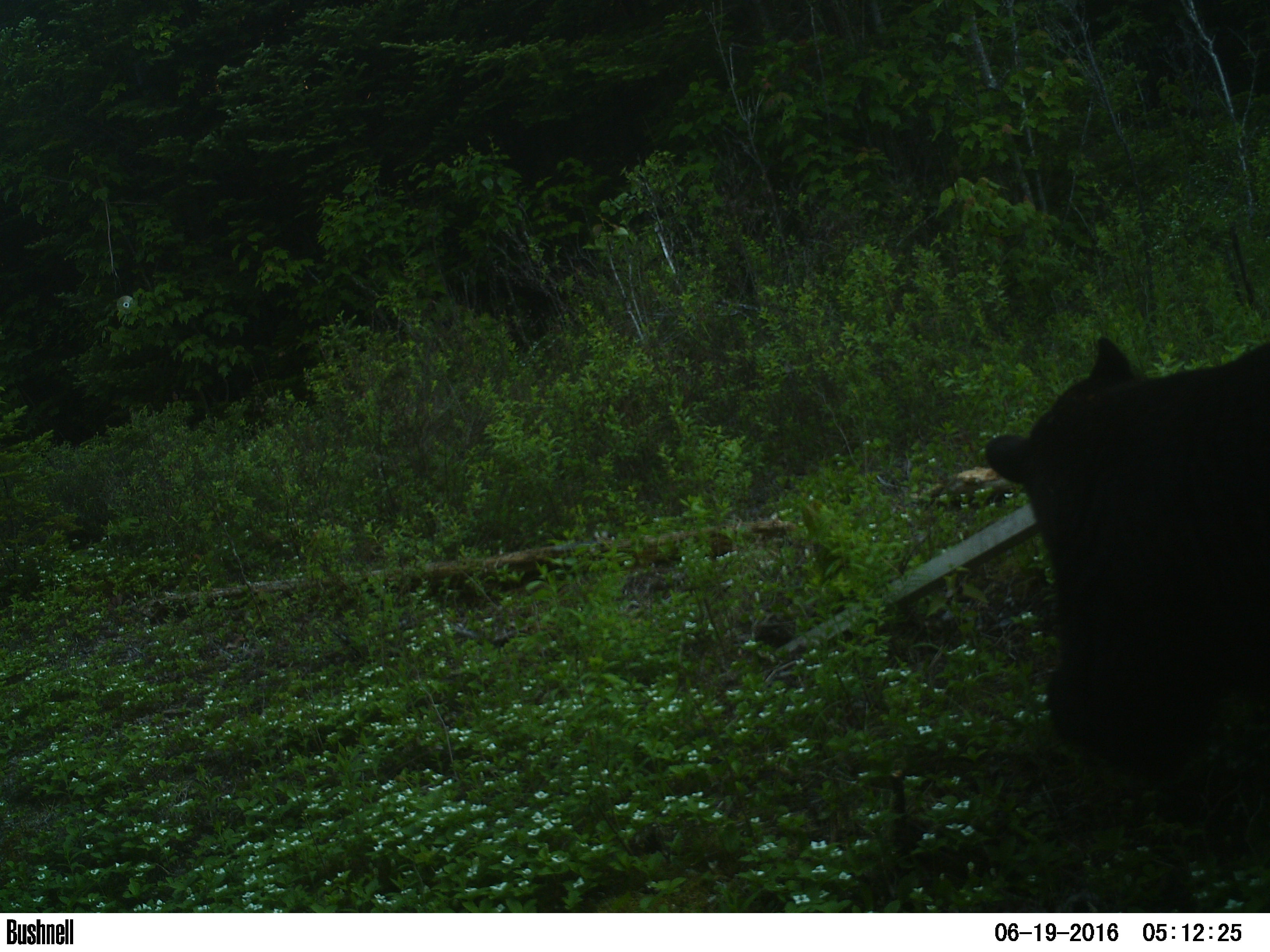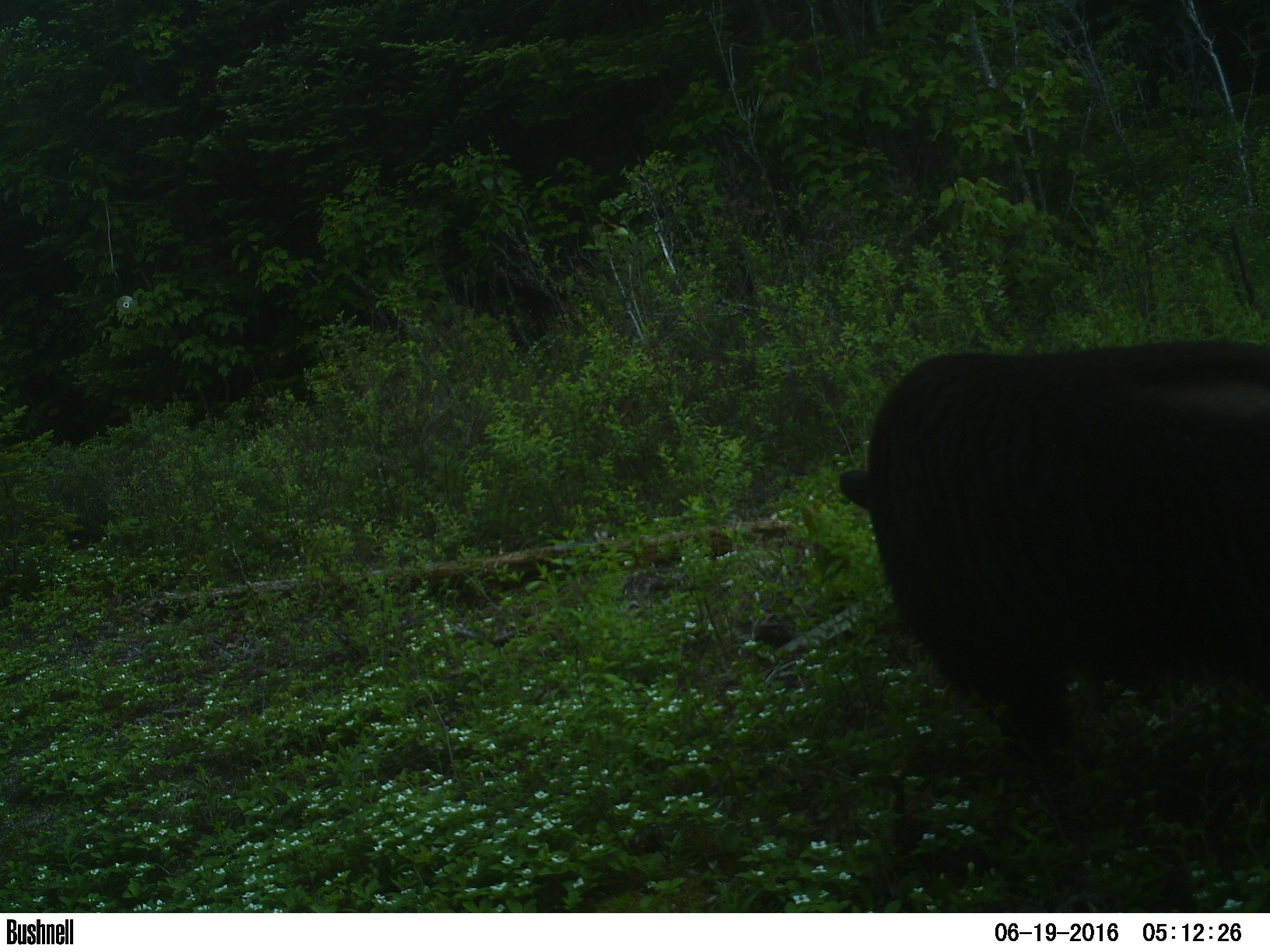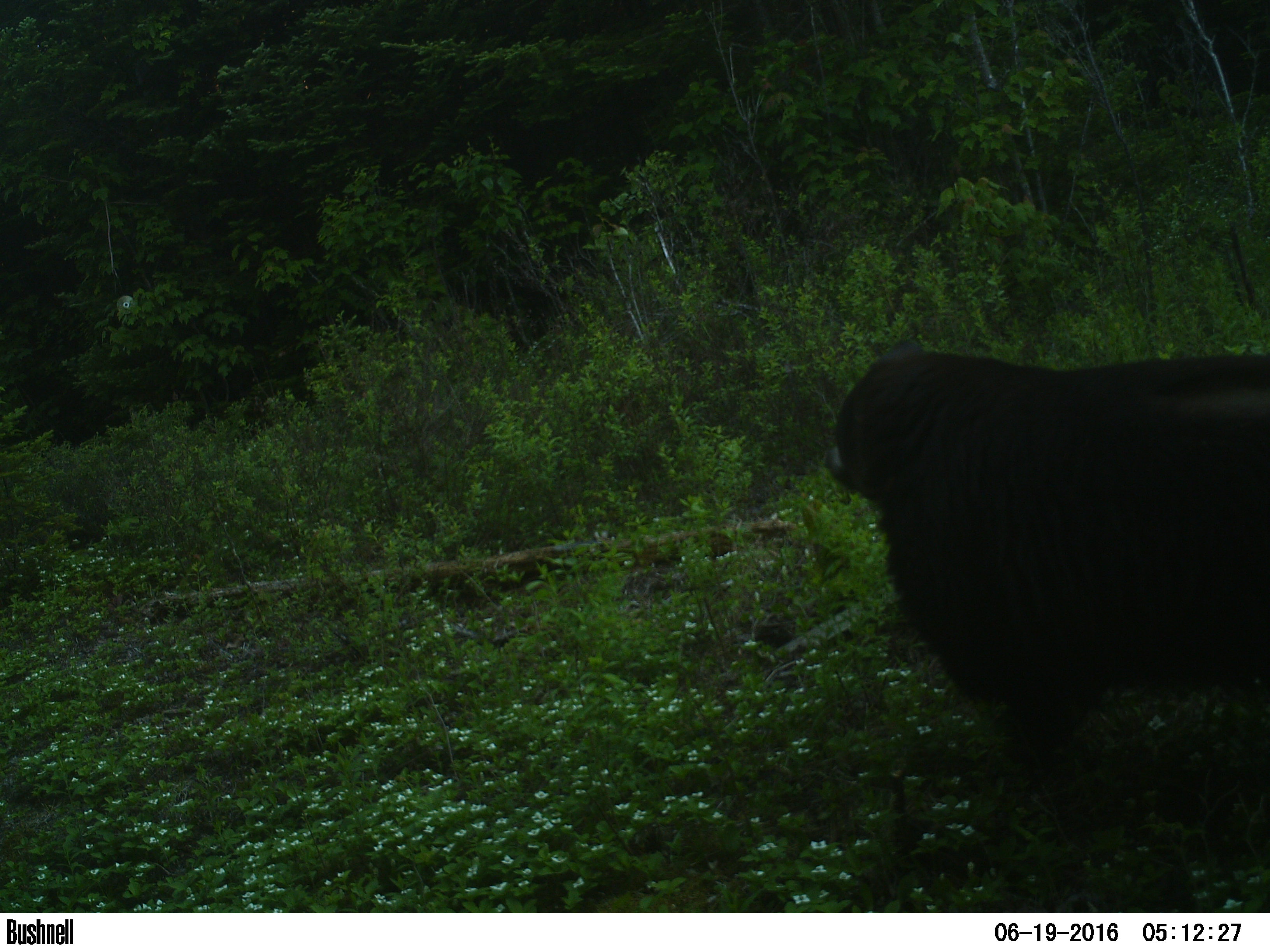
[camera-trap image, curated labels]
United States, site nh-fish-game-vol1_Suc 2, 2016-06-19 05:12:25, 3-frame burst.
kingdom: Animalia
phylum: Chordata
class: Mammalia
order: Carnivora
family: Ursidae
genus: Ursus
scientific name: Ursus americanus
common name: black bear